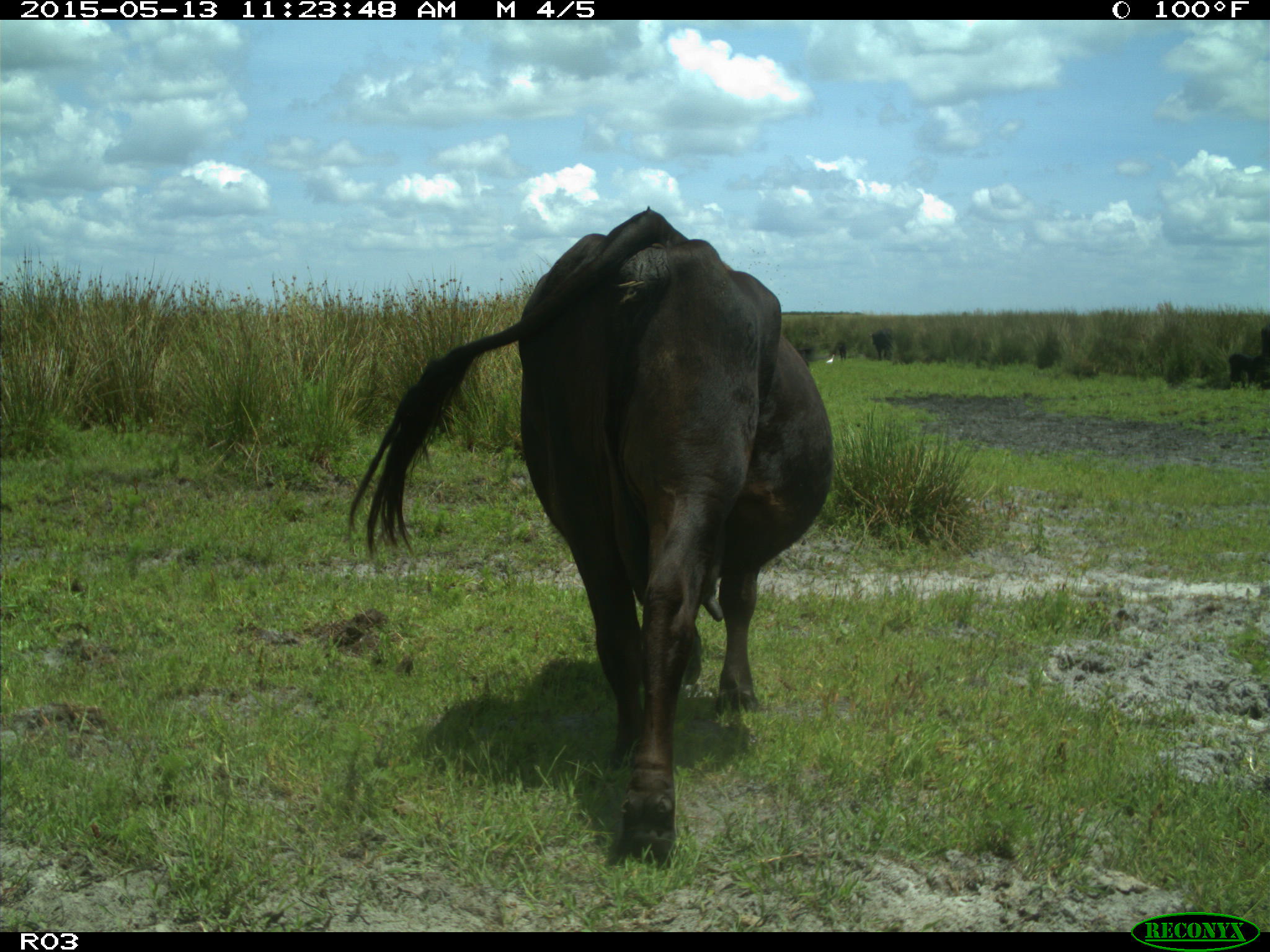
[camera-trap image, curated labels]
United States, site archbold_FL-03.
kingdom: Animalia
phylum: Chordata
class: Mammalia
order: Artiodactyla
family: Bovidae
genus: Bos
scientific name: Bos taurus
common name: domestic cow